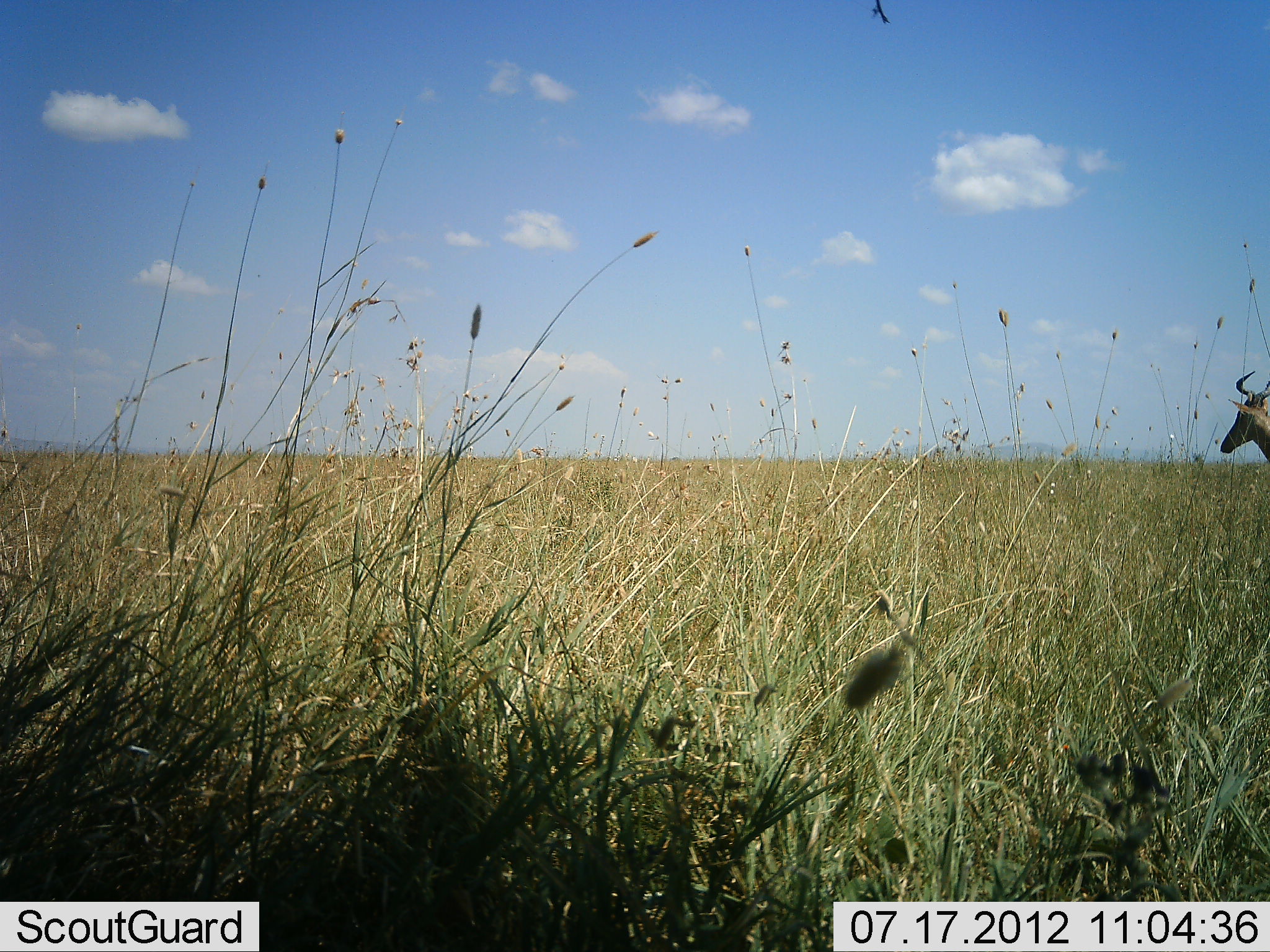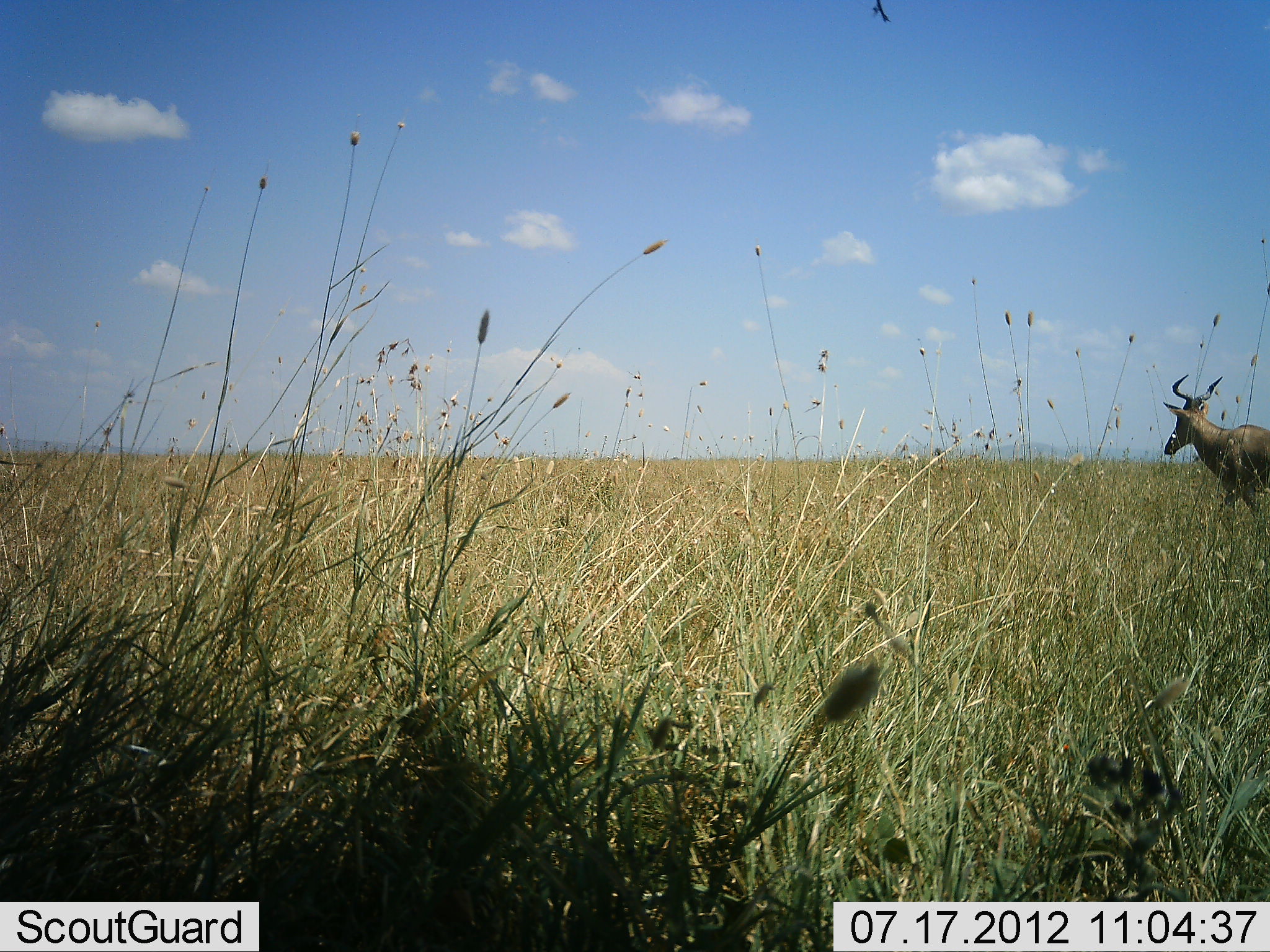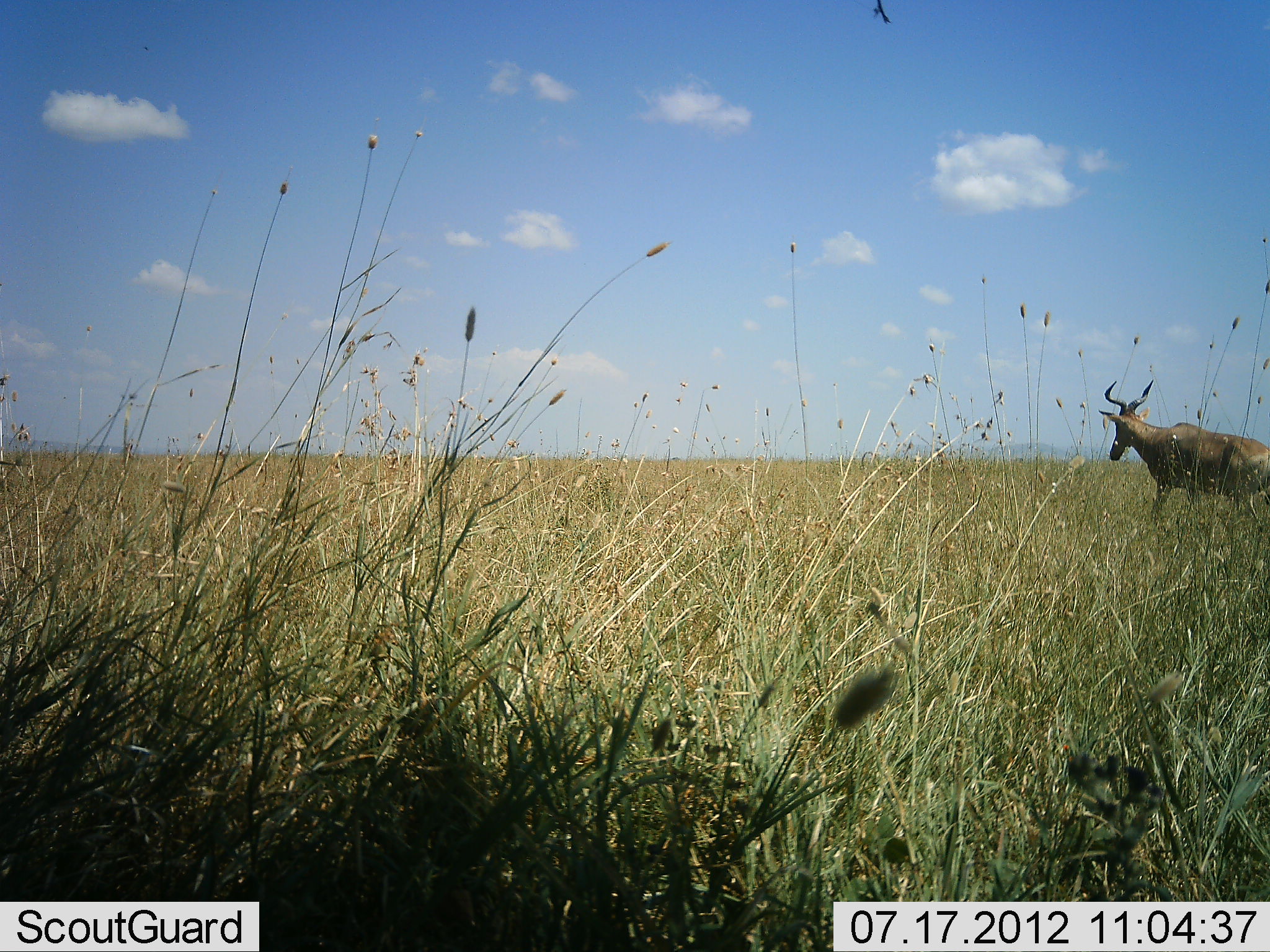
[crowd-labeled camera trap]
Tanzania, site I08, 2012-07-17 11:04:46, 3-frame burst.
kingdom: Animalia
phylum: Chordata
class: Mammalia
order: Artiodactyla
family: Bovidae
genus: Alcelaphus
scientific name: Alcelaphus buselaphus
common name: hartebeest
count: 1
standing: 0%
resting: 0%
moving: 100%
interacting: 0%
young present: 0%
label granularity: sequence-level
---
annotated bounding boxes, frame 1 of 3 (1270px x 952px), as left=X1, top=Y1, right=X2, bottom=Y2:
animal: left=1220, top=369, right=1270, bottom=466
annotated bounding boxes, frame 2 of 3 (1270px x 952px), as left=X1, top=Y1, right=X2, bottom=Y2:
animal: left=1162, top=373, right=1270, bottom=535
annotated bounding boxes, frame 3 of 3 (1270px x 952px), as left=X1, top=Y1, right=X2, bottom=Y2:
animal: left=1098, top=379, right=1270, bottom=534